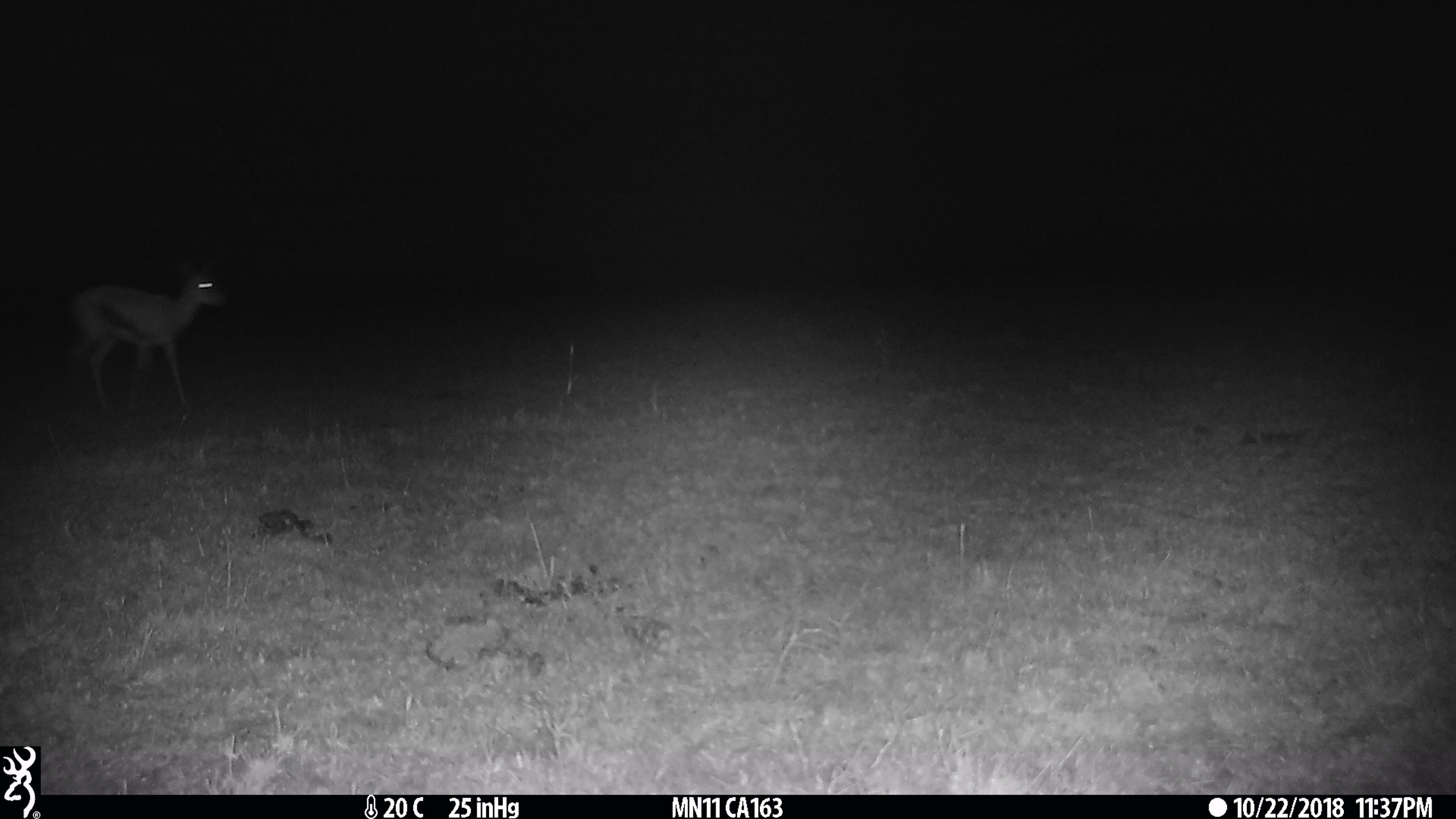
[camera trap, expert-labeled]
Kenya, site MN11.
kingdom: Animalia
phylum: Chordata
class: Mammalia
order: Artiodactyla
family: Bovidae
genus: Eudorcas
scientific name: Eudorcas thomsonii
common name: thomon's gazelle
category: gazelle thomsons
Gazelle thomsons (thomon's gazelle) (Eudorcas thomsonii).